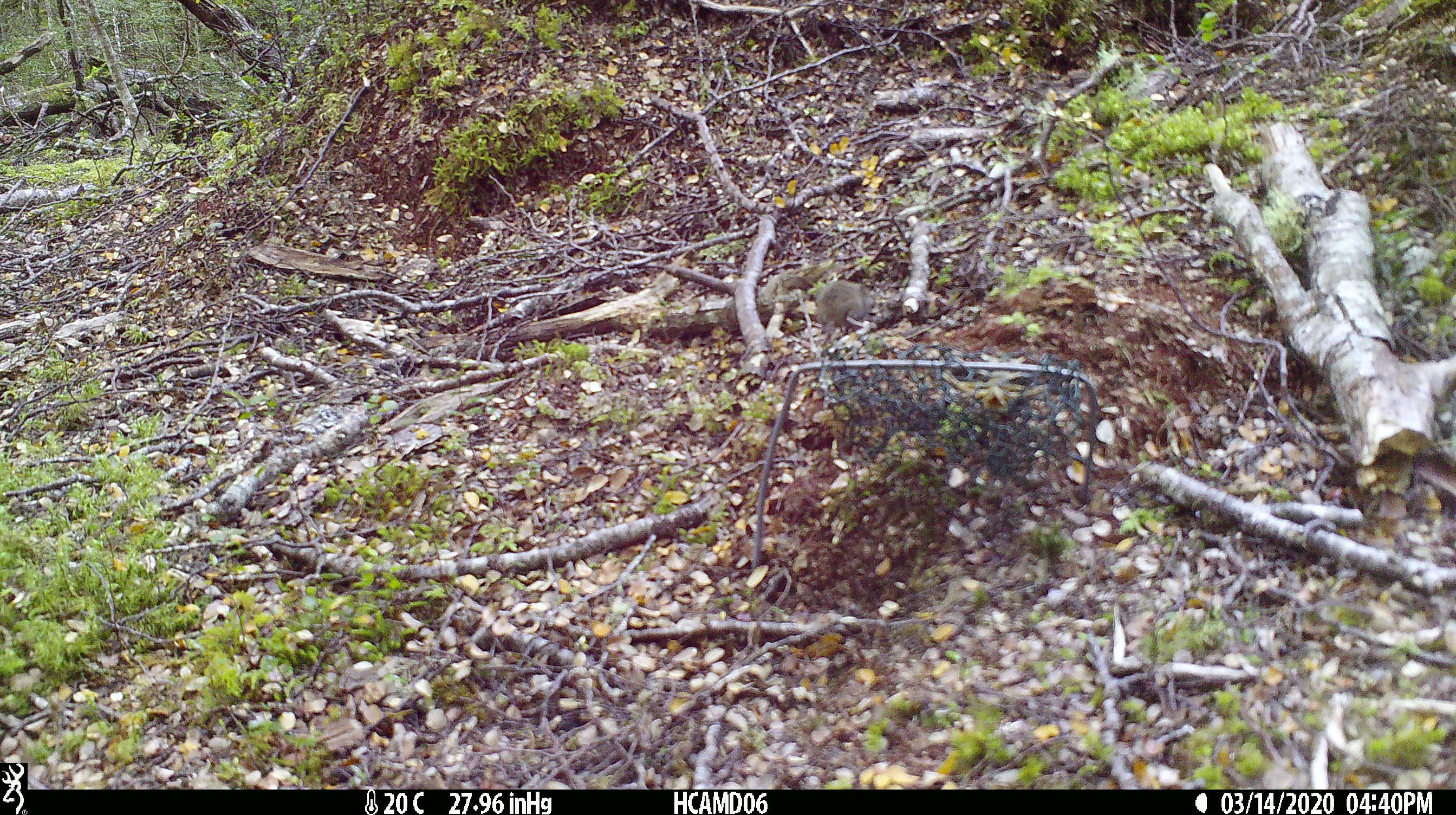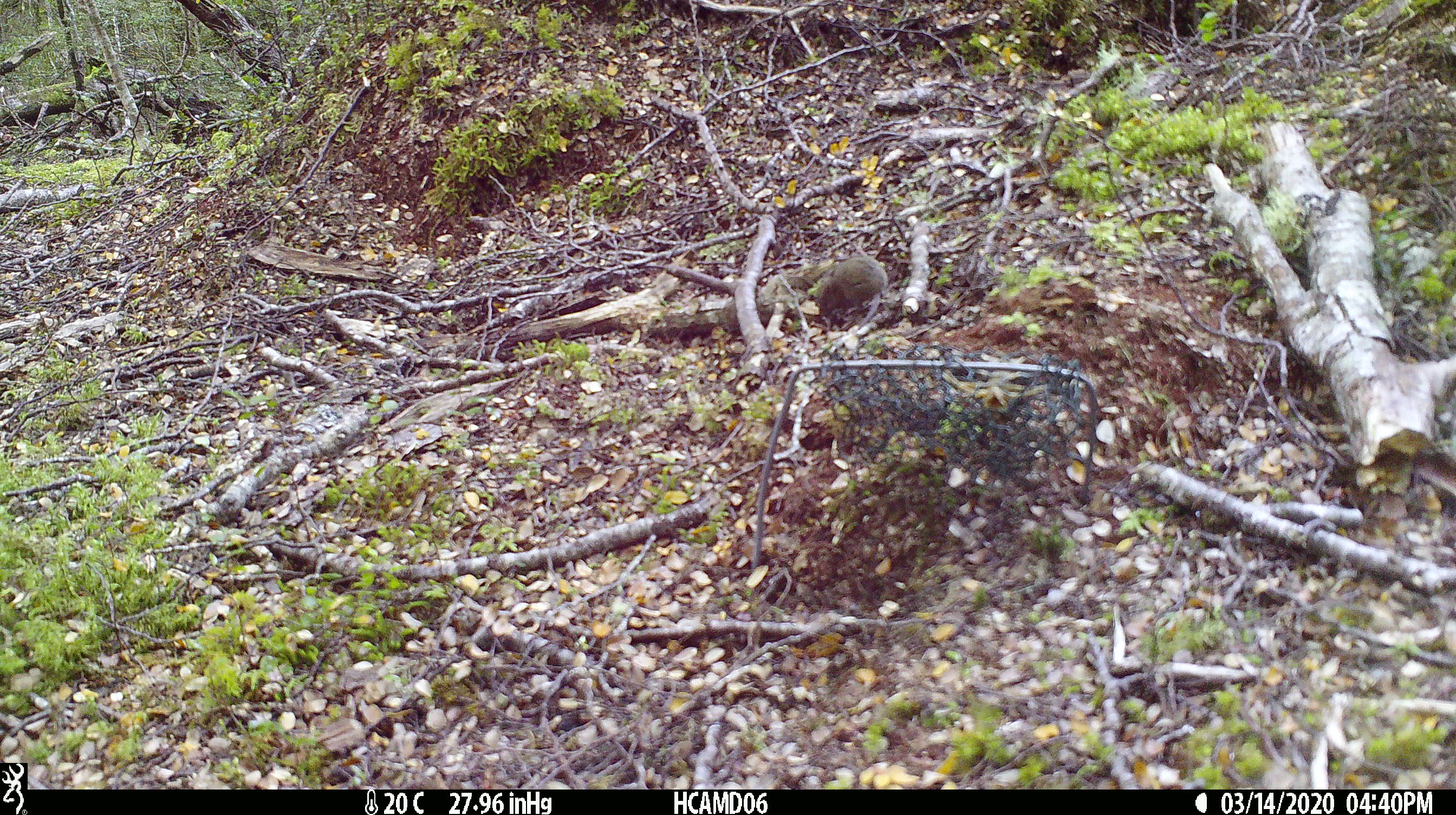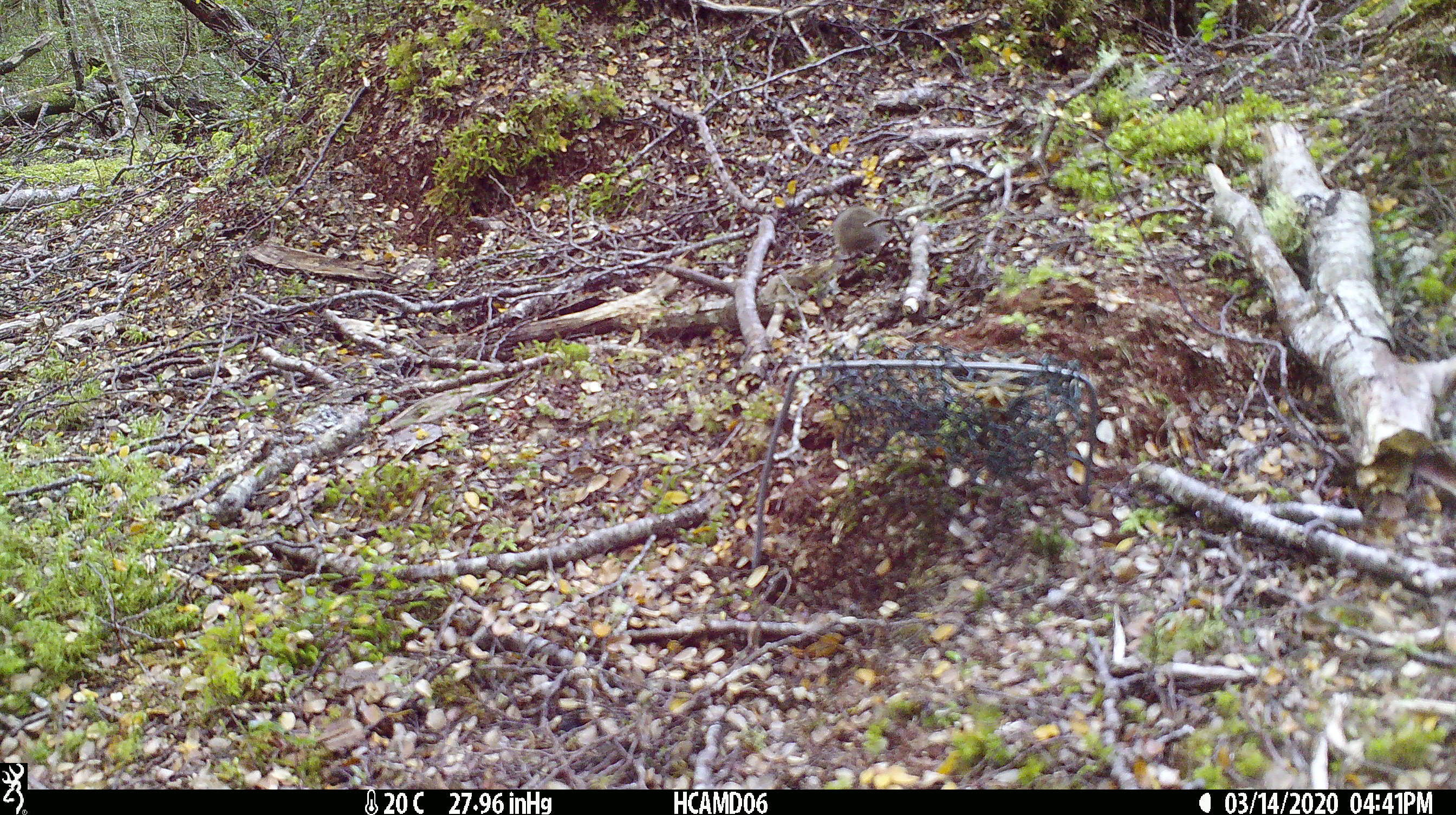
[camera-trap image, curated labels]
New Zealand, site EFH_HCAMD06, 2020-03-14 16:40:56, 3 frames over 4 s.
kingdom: Animalia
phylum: Chordata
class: Mammalia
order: Rodentia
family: Muridae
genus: Mus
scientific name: Mus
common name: mouse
Mouse (Mus).